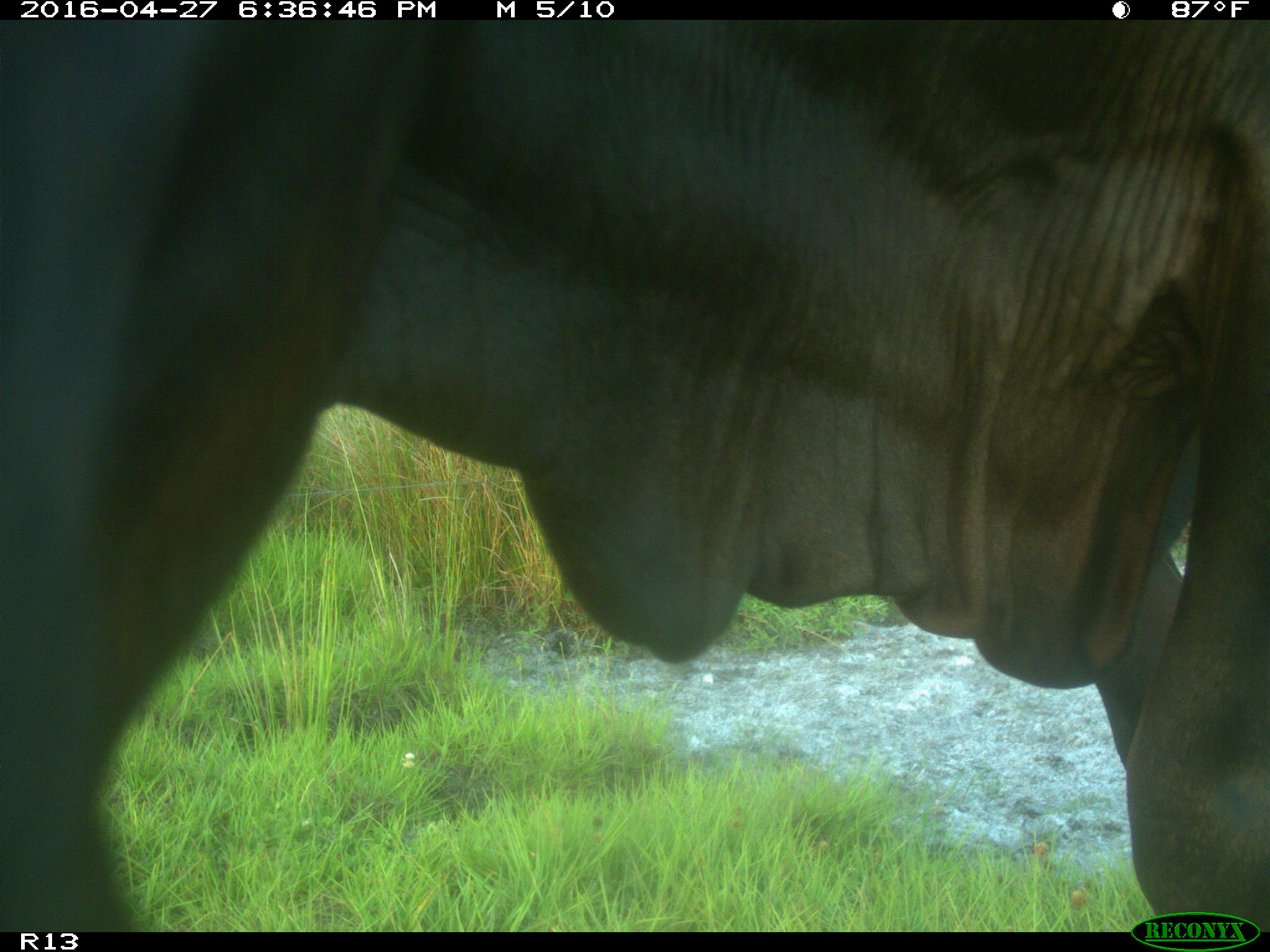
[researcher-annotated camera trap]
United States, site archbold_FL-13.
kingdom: Animalia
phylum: Chordata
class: Mammalia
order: Artiodactyla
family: Bovidae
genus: Bos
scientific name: Bos taurus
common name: domestic cow